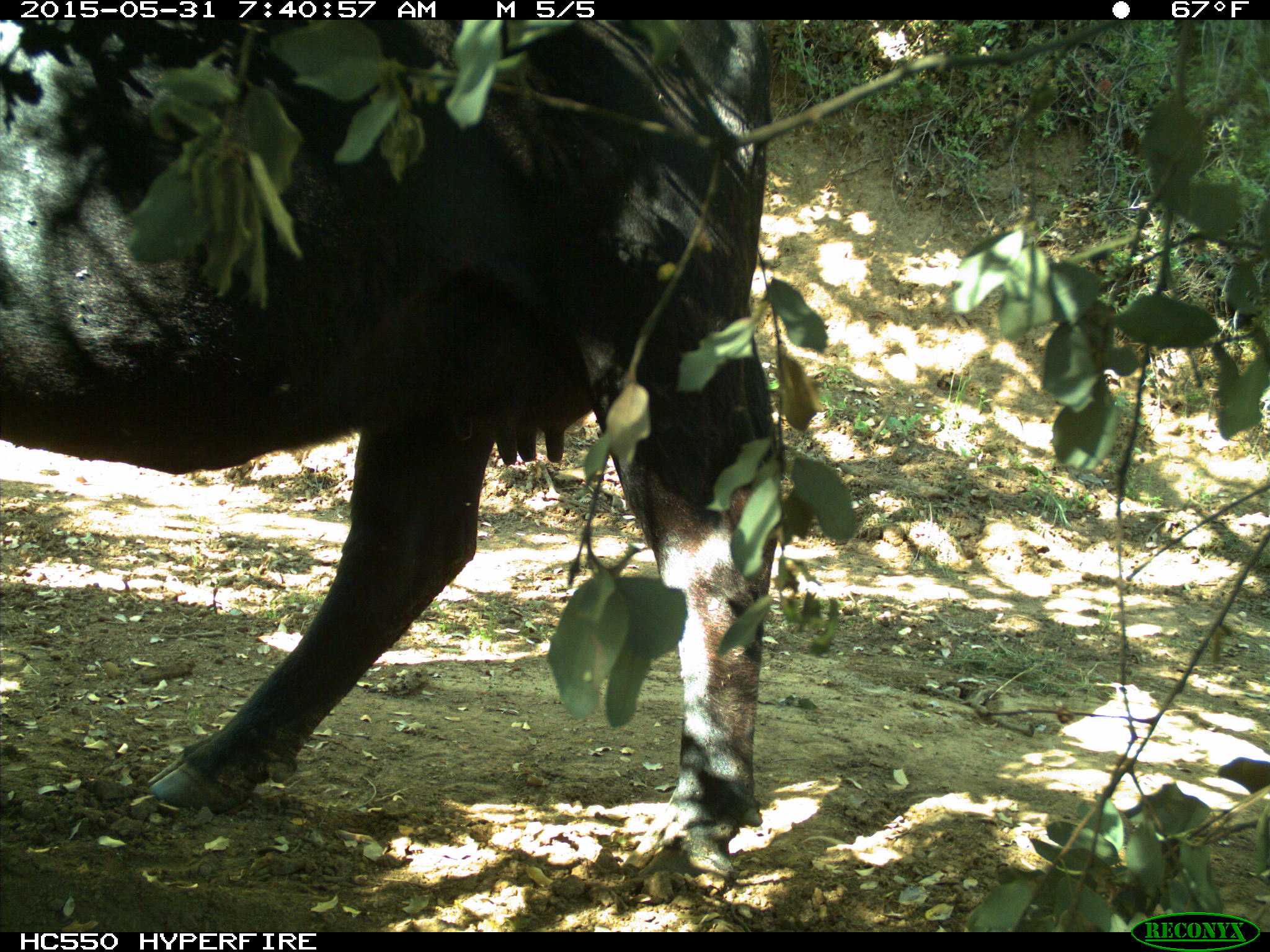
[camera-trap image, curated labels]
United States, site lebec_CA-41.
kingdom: Animalia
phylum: Chordata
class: Mammalia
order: Artiodactyla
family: Bovidae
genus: Bos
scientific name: Bos taurus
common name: domestic cow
Bos taurus (domestic cow).